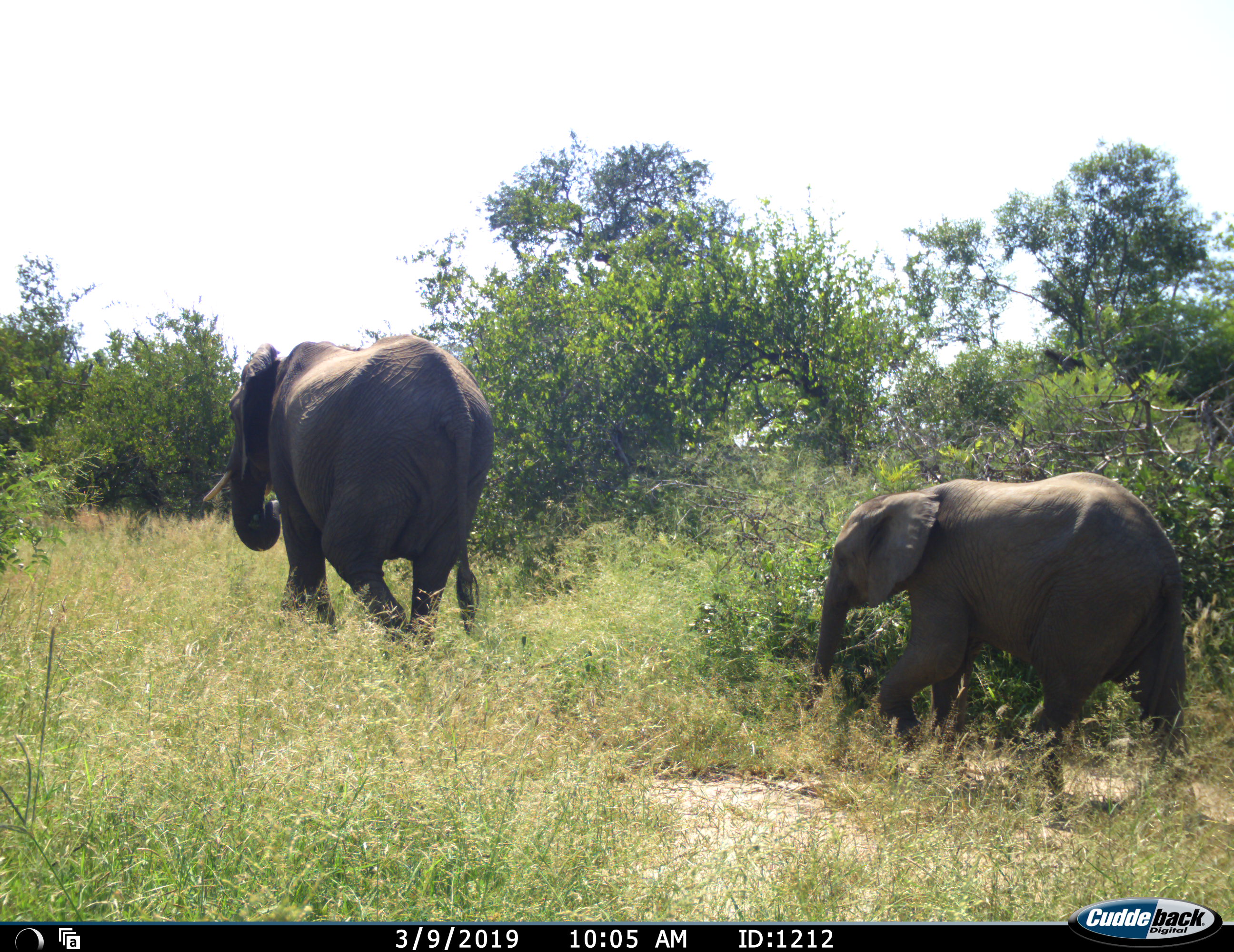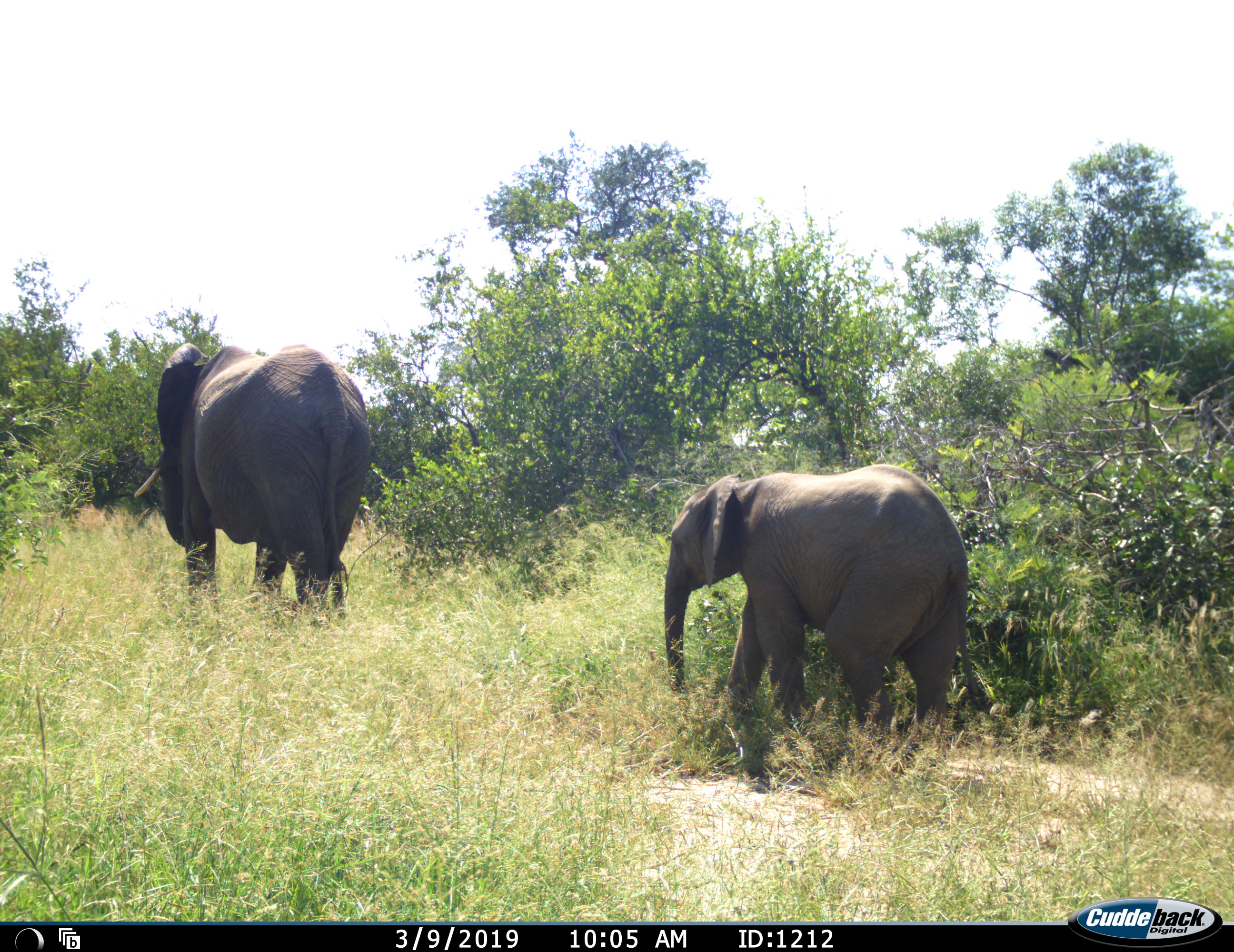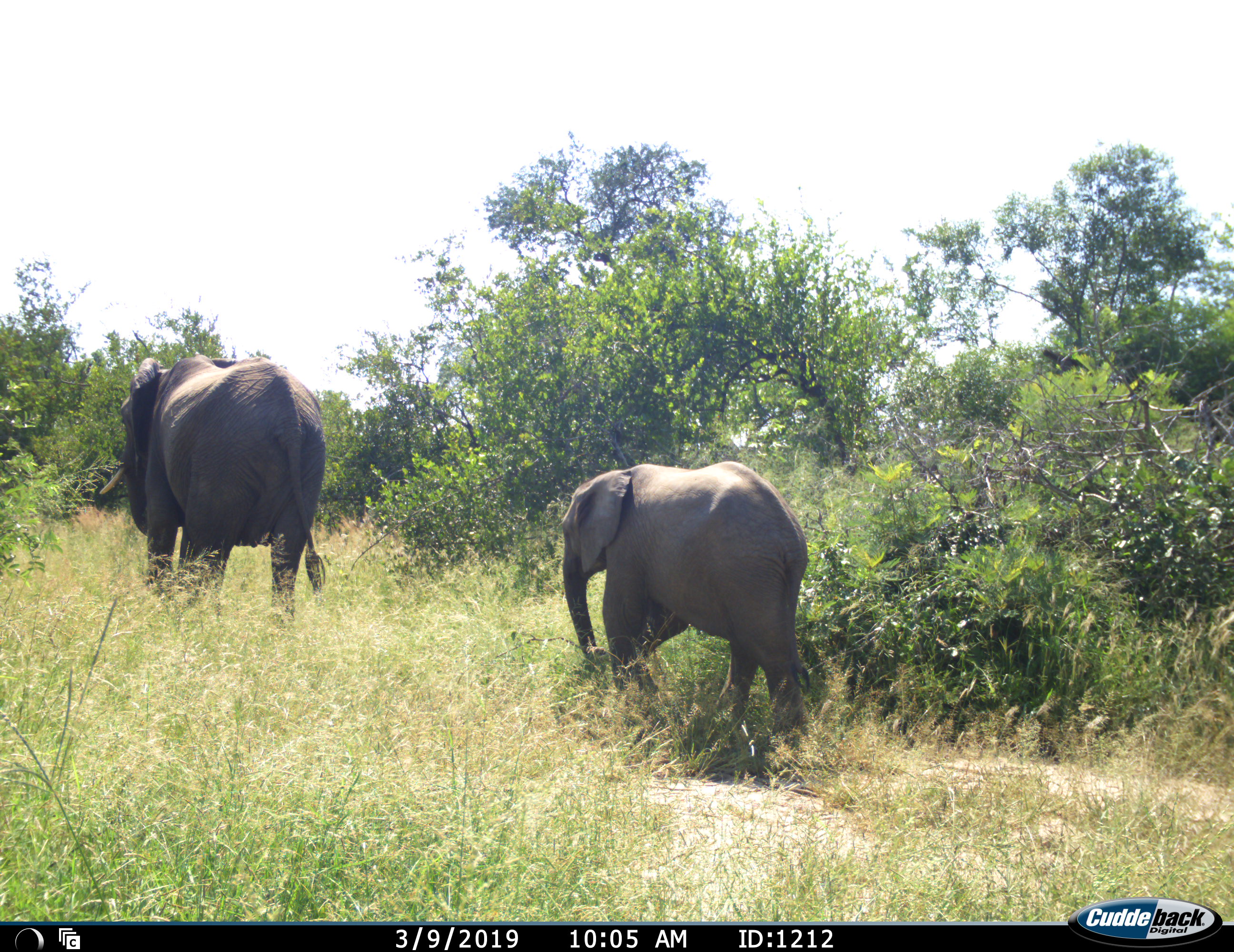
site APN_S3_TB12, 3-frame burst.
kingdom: Animalia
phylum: Chordata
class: Mammalia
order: Proboscidea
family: Elephantidae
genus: Loxodonta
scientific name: Loxodonta africana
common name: african bush elephant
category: elephant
Elephant (african bush elephant) (Loxodonta africana), count 2. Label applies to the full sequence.